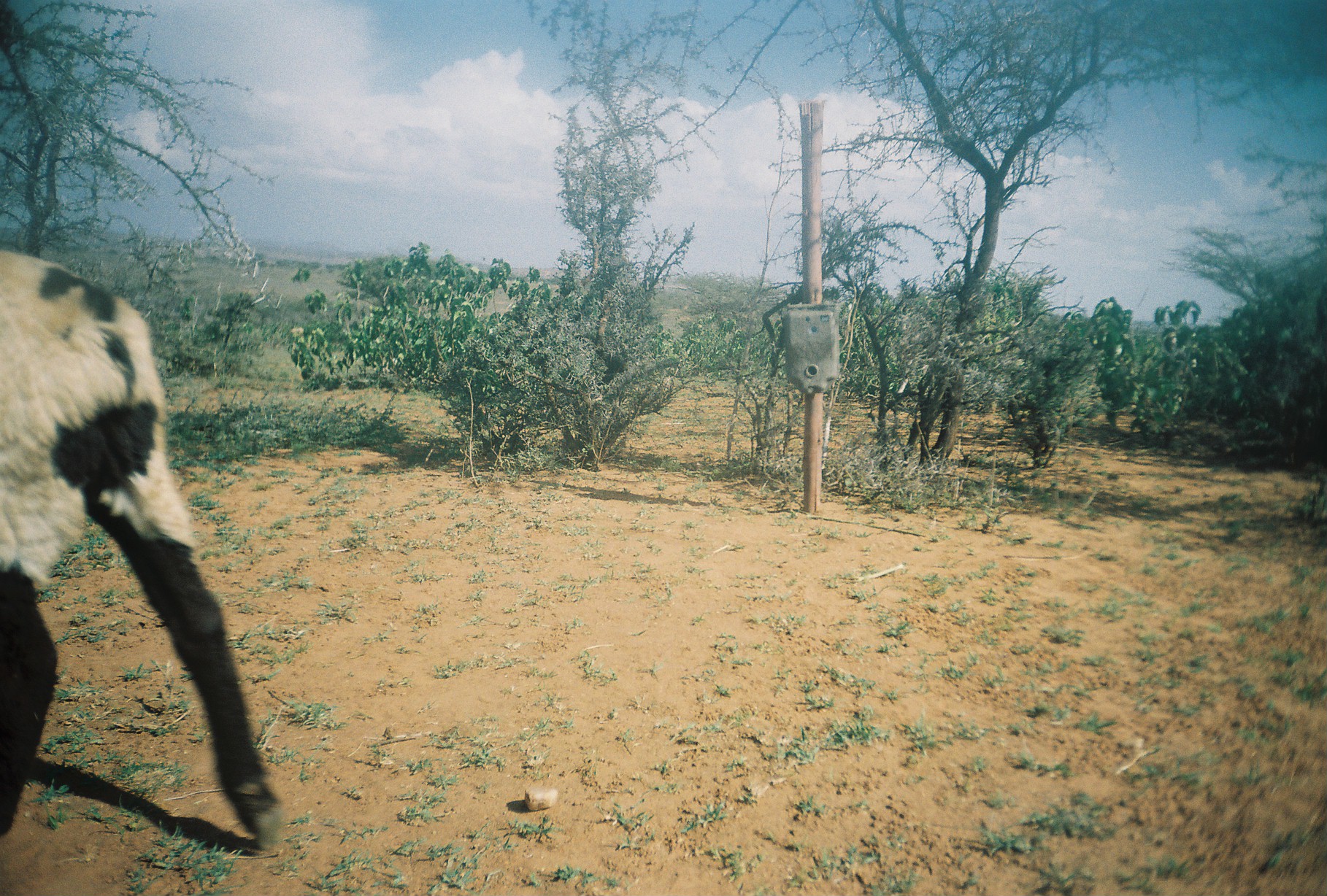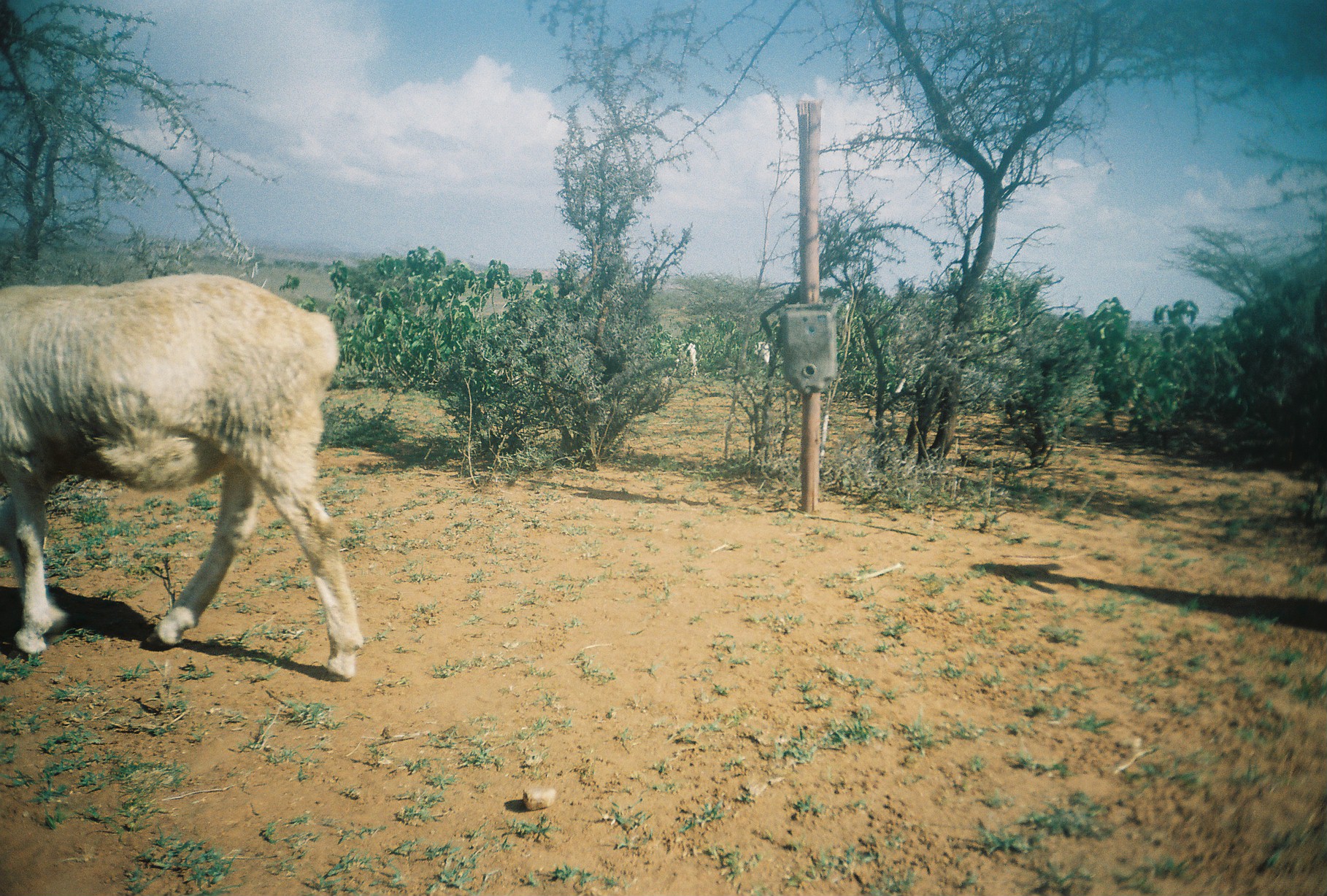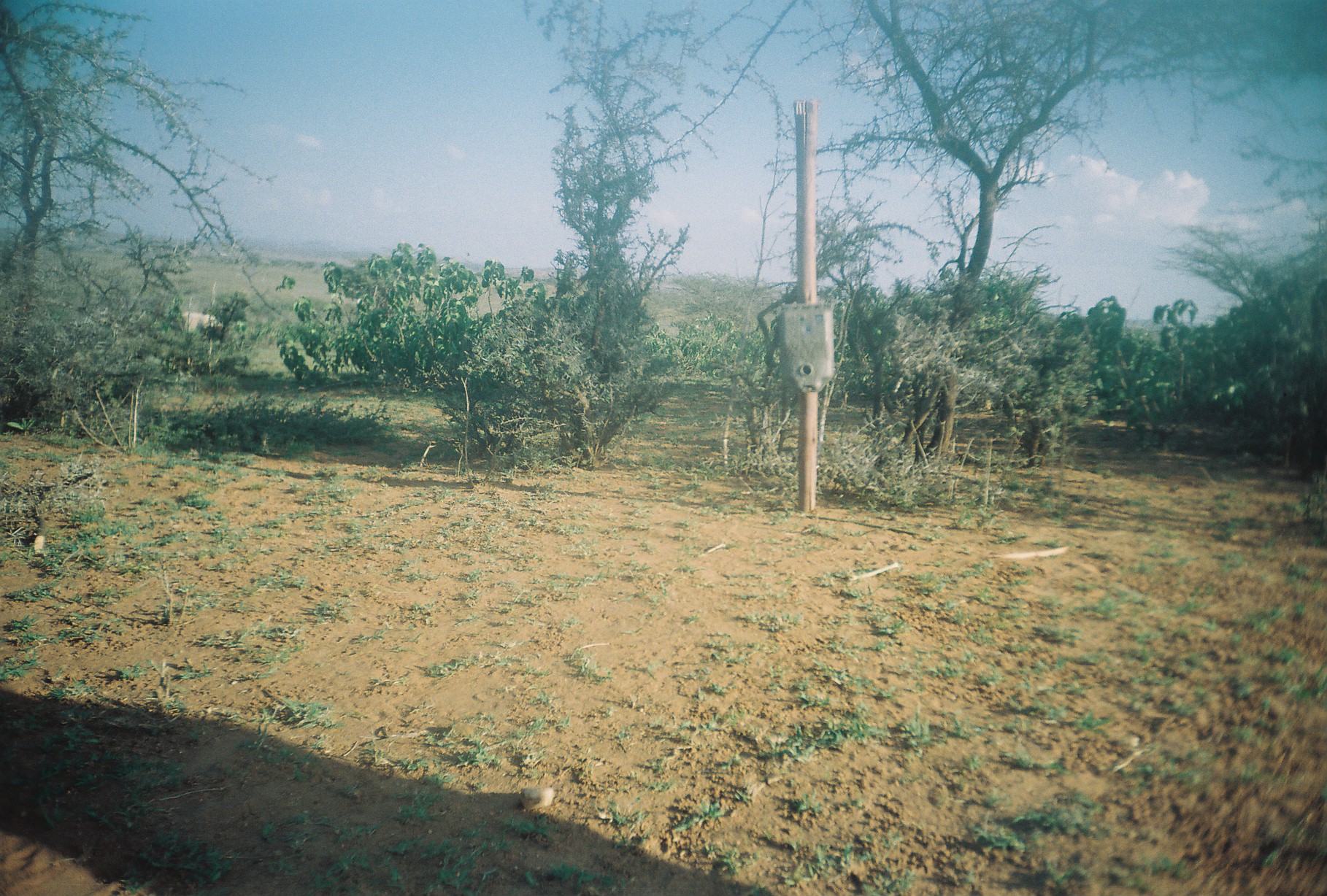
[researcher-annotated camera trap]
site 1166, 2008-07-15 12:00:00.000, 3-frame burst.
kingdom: Animalia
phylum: Chordata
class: Mammalia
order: Artiodactyla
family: Bovidae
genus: Ovis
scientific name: Ovis aries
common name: domestic sheep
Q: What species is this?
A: Ovis aries (domestic sheep).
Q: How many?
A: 1.